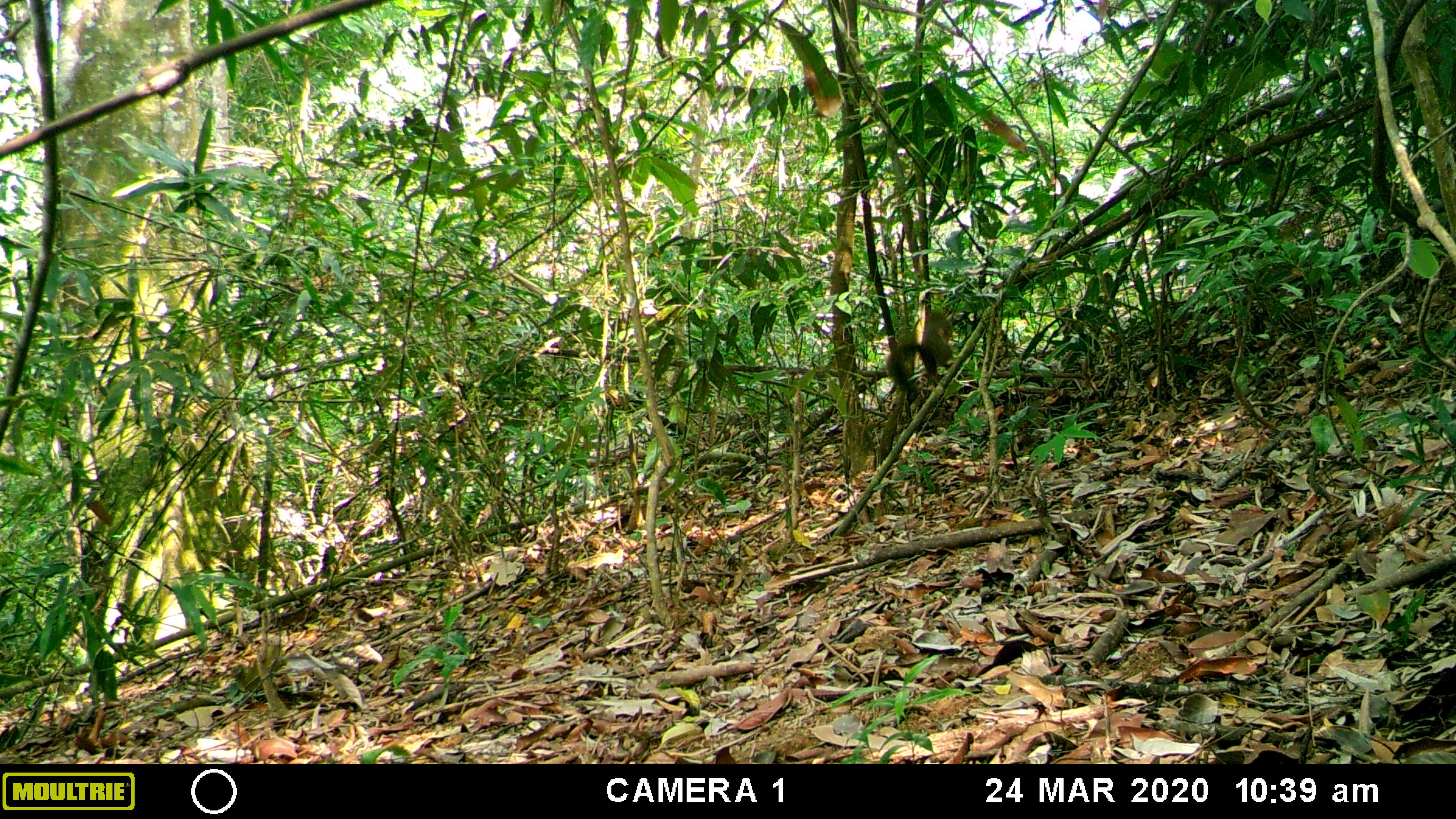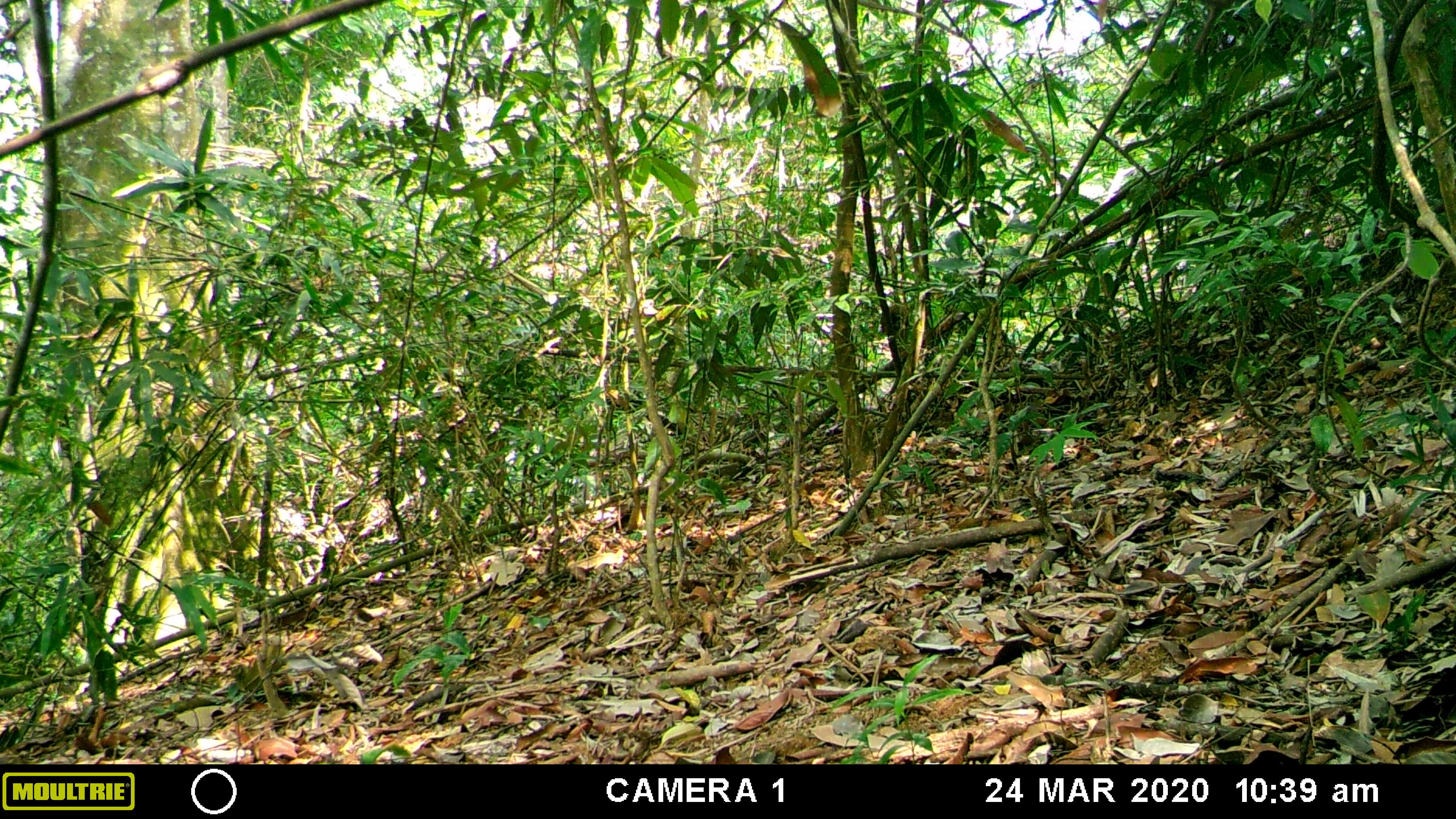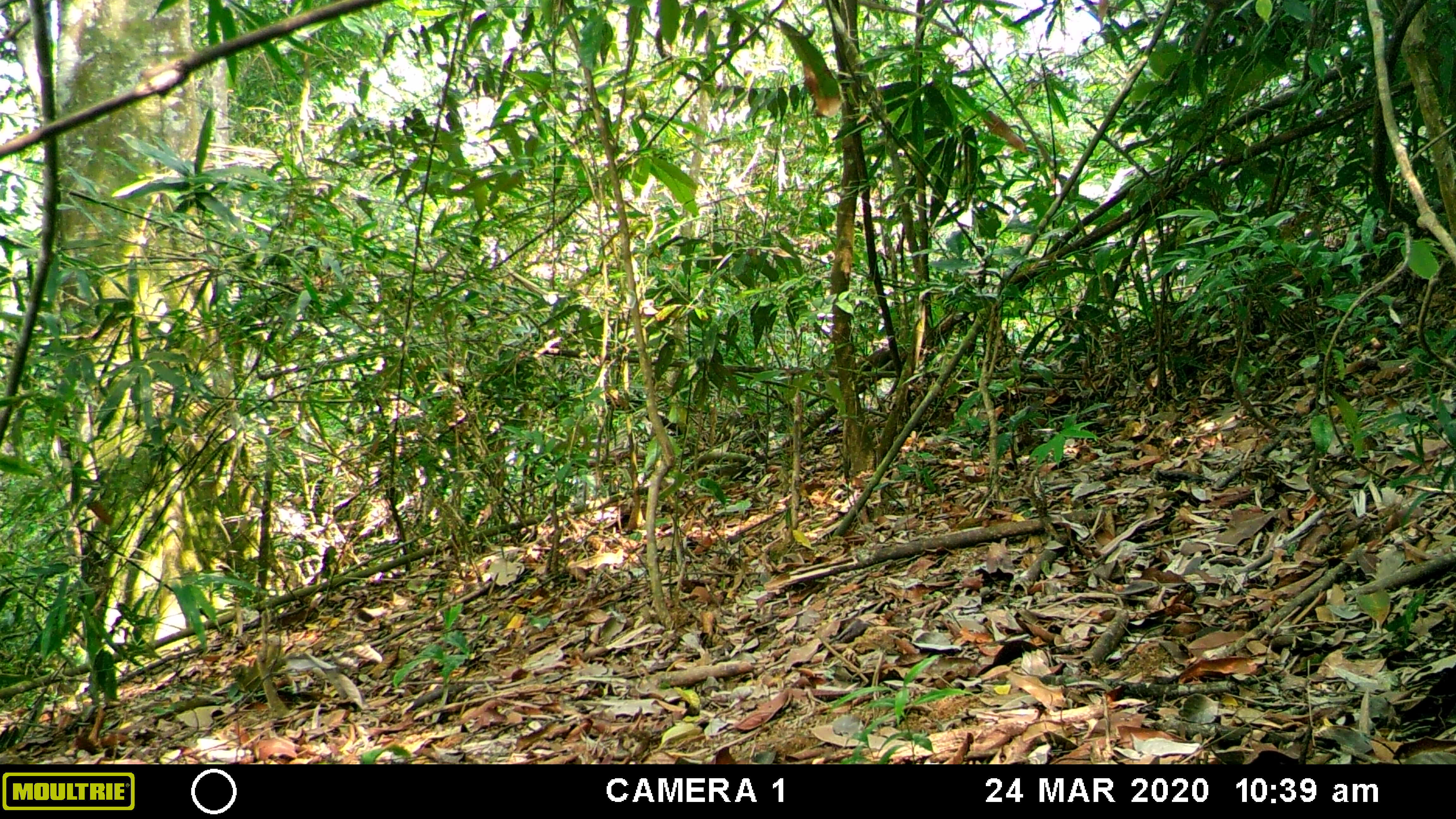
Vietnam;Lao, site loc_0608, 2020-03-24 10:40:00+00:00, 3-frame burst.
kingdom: Animalia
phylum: Chordata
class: Mammalia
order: Carnivora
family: Mustelidae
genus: Martes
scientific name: Martes flavigula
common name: yellow-throated marten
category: yellow throated marten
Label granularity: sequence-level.